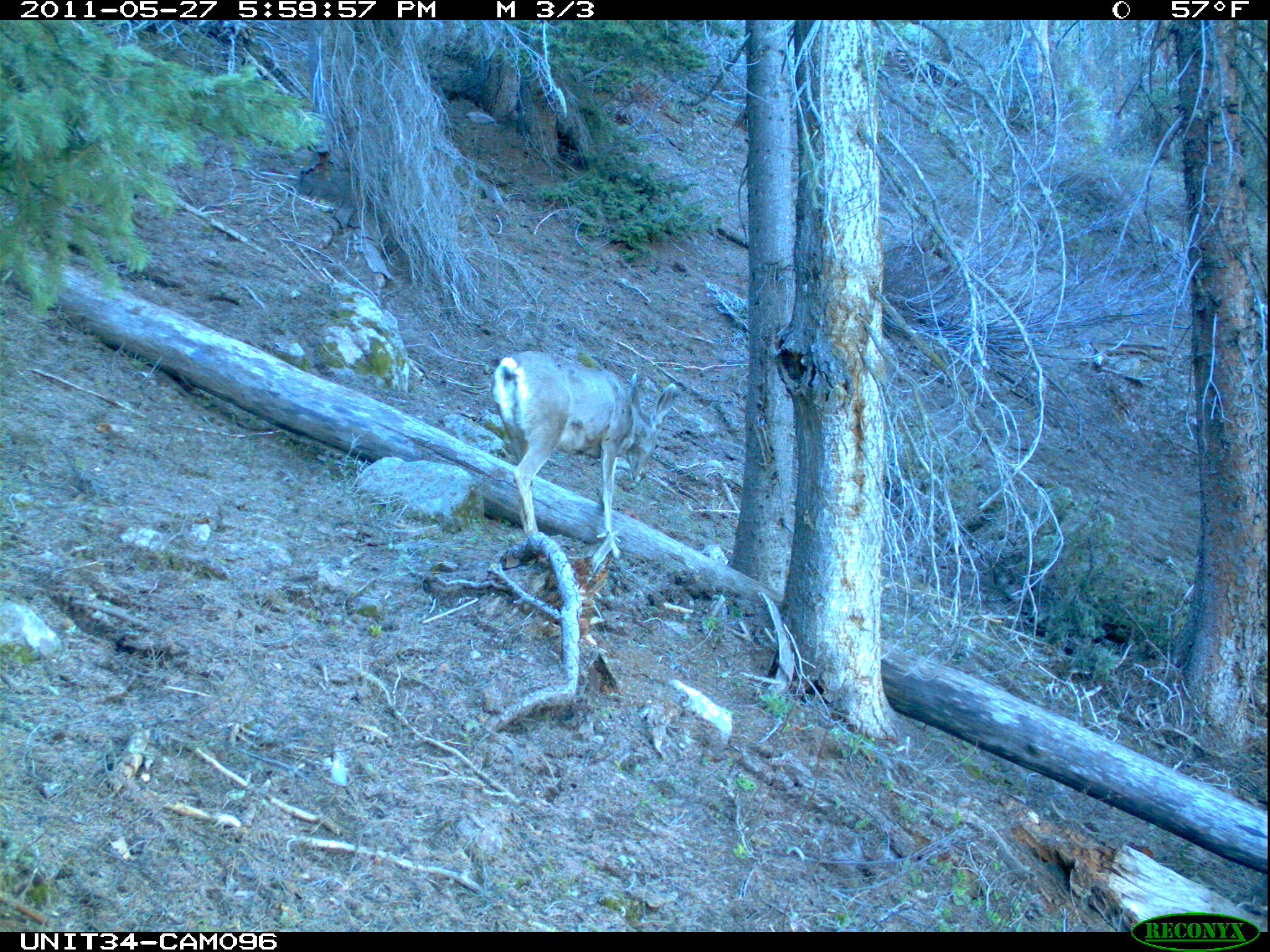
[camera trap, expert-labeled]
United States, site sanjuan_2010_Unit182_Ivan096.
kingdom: Animalia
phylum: Chordata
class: Mammalia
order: Artiodactyla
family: Cervidae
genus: Odocoileus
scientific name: Odocoileus hemionus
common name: mule deer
Odocoileus hemionus (mule deer).